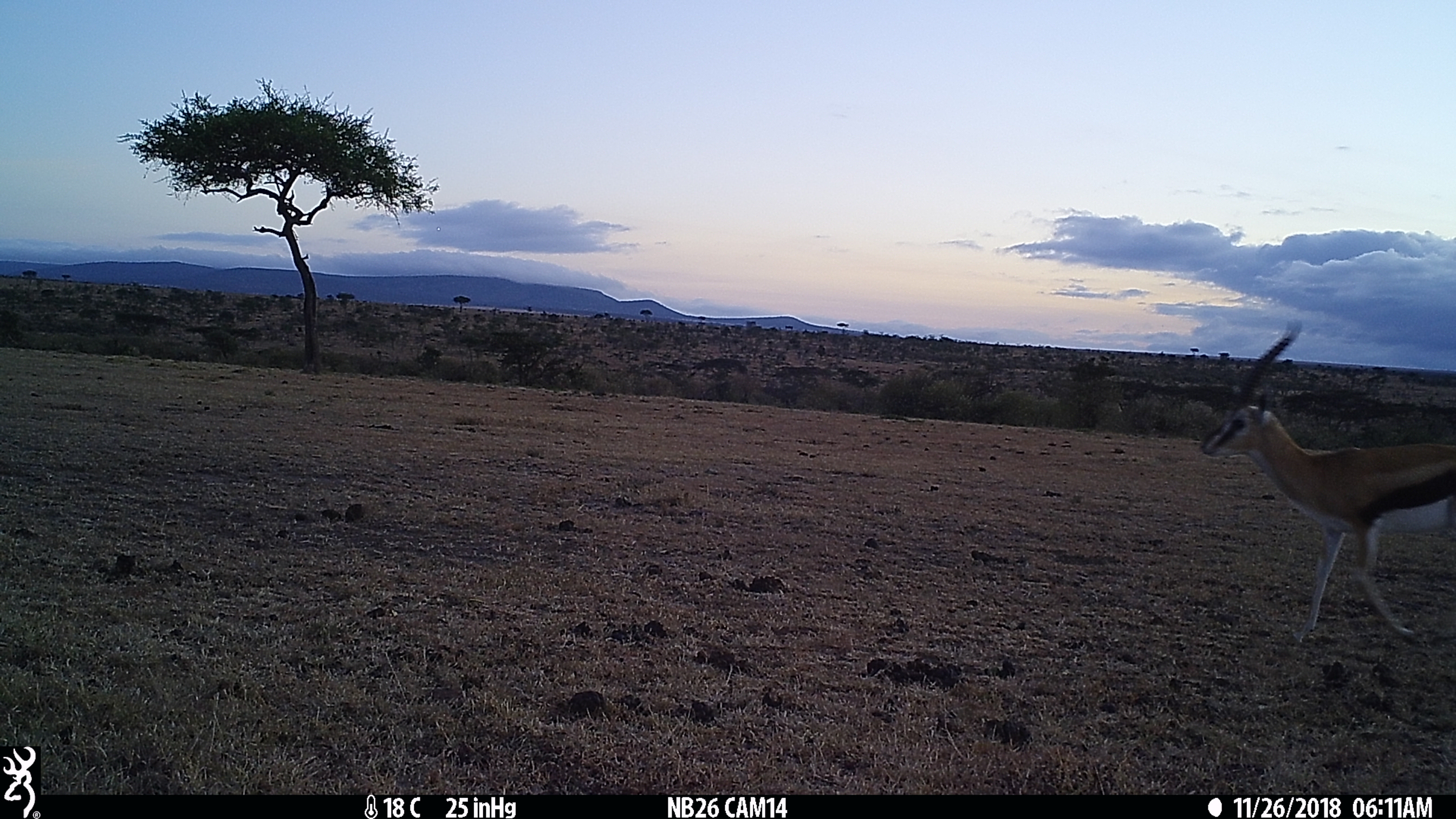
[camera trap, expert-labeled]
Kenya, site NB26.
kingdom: Animalia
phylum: Chordata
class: Mammalia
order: Artiodactyla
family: Bovidae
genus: Eudorcas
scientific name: Eudorcas thomsonii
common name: thomon's gazelle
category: gazelle thomsons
Gazelle thomsons (thomon's gazelle) (Eudorcas thomsonii).